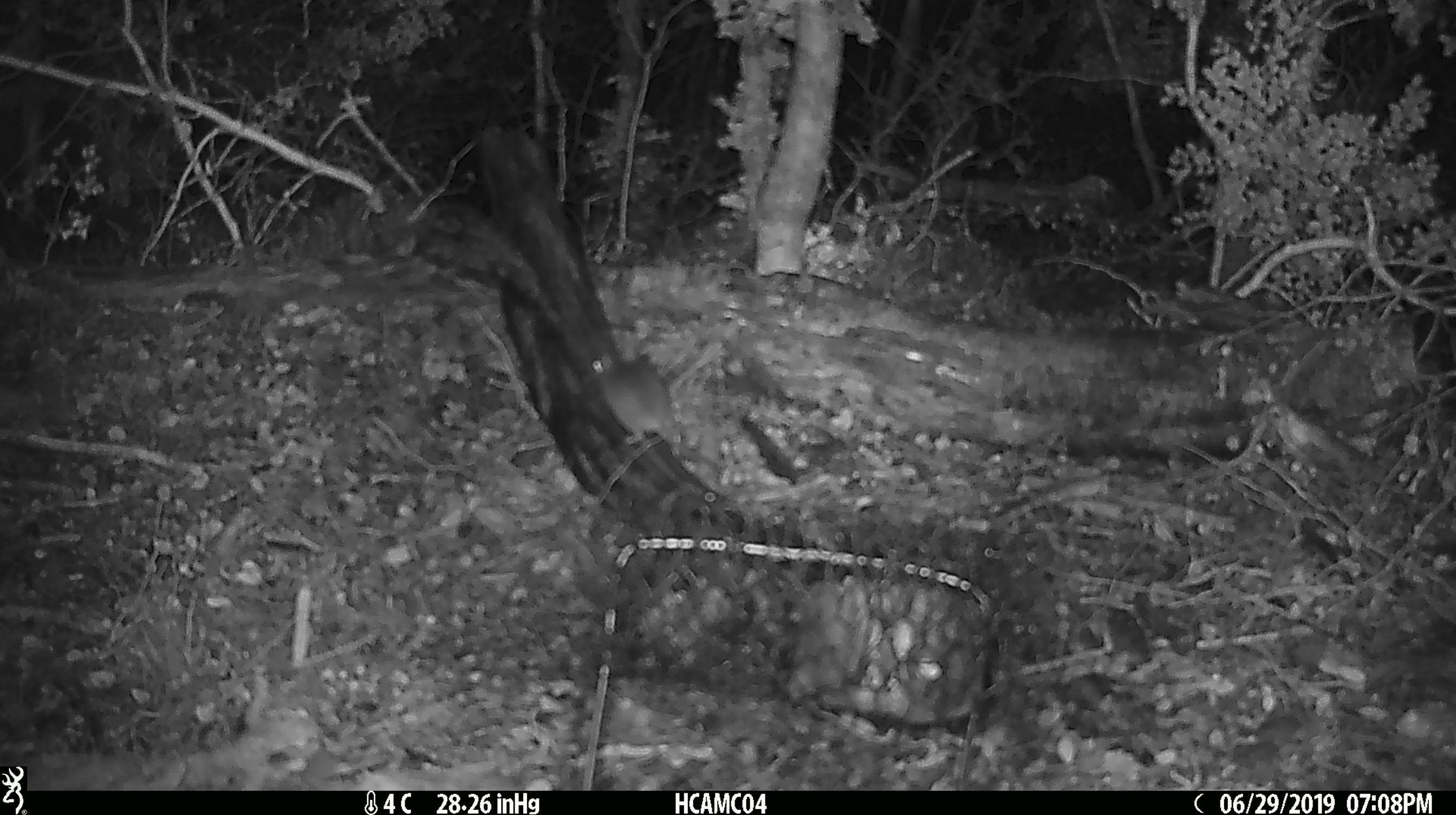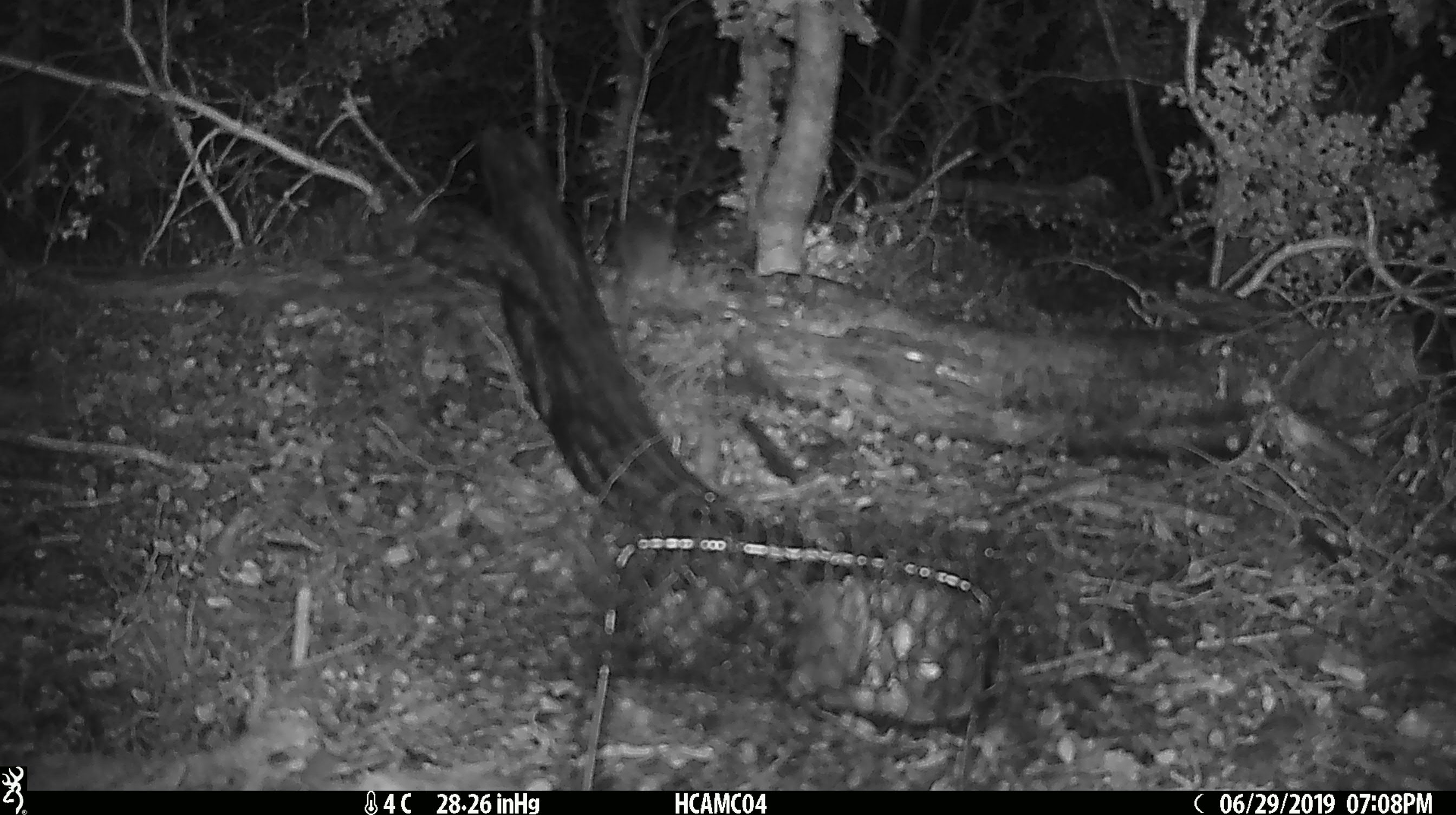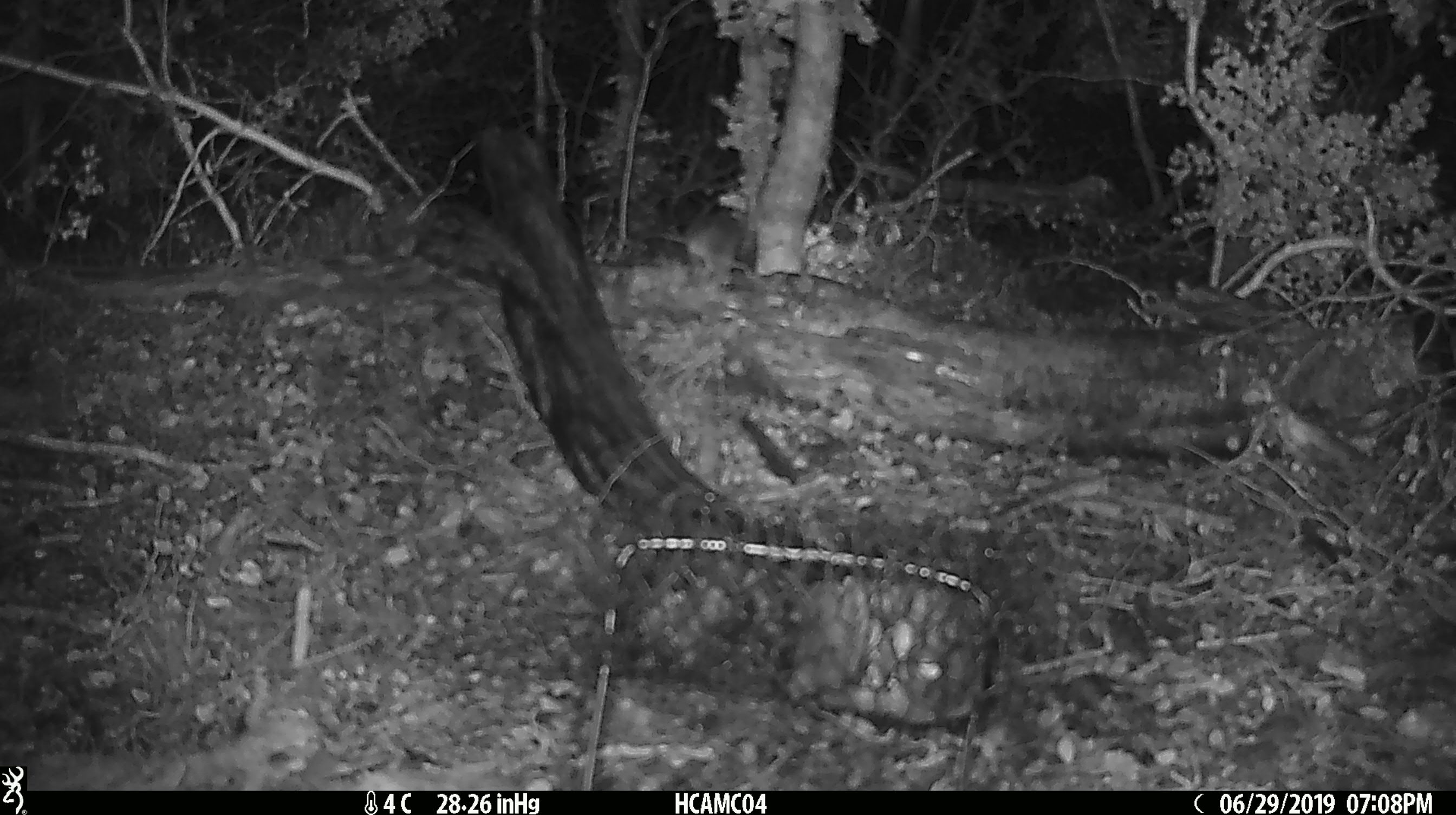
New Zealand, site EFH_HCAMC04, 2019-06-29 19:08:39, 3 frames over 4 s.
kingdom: Animalia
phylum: Chordata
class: Mammalia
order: Rodentia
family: Muridae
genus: Rattus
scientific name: Rattus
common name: rat